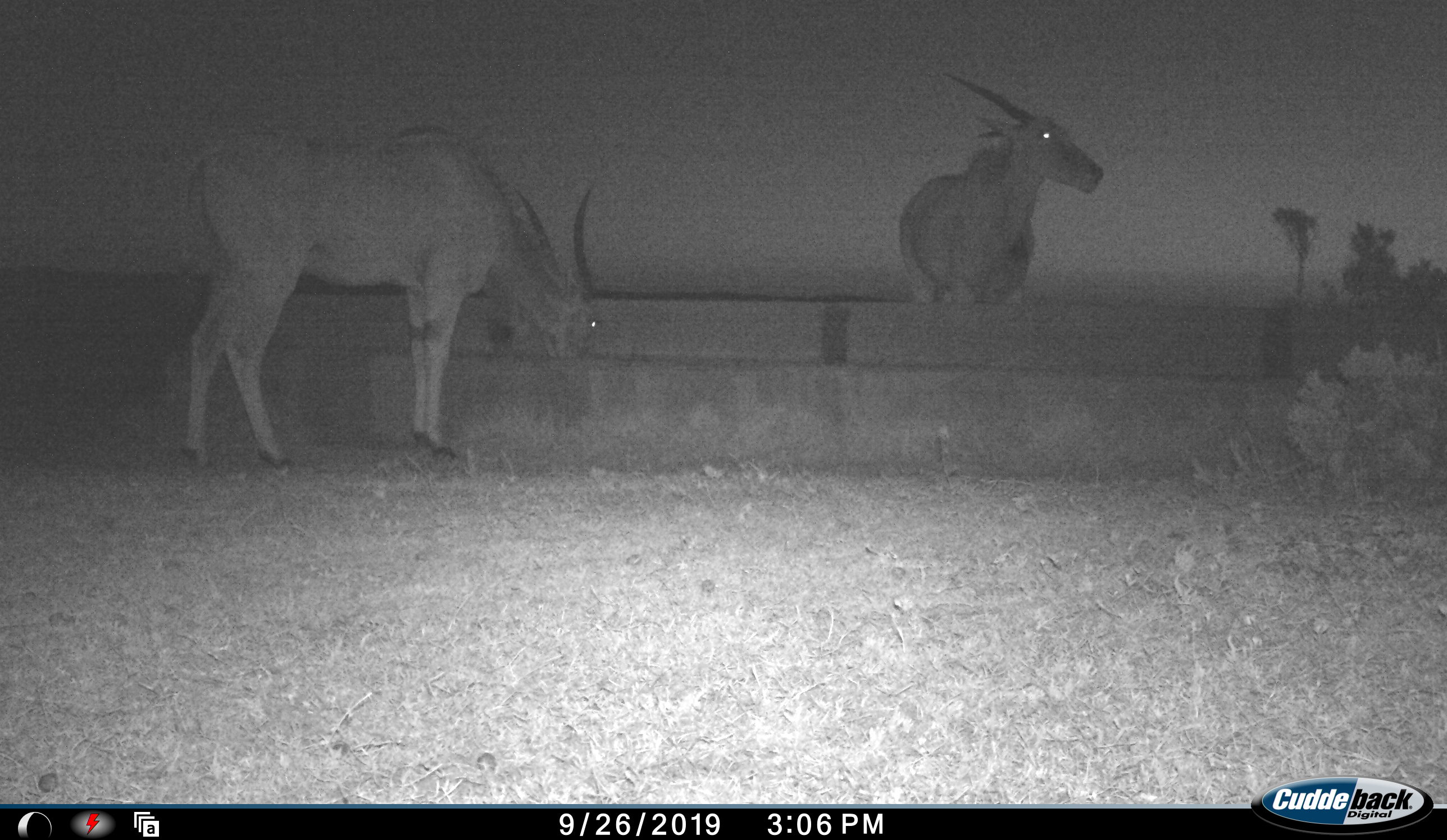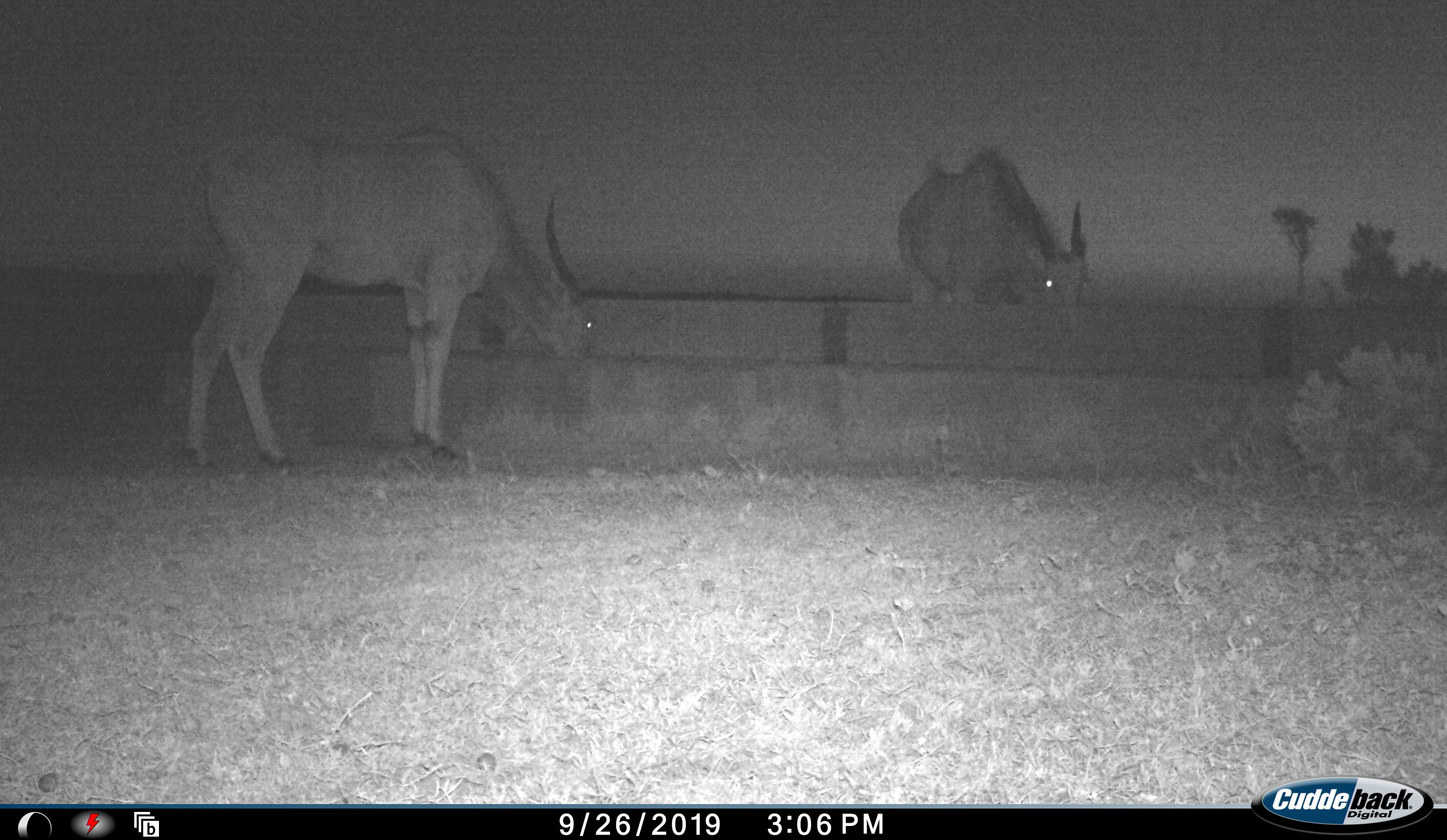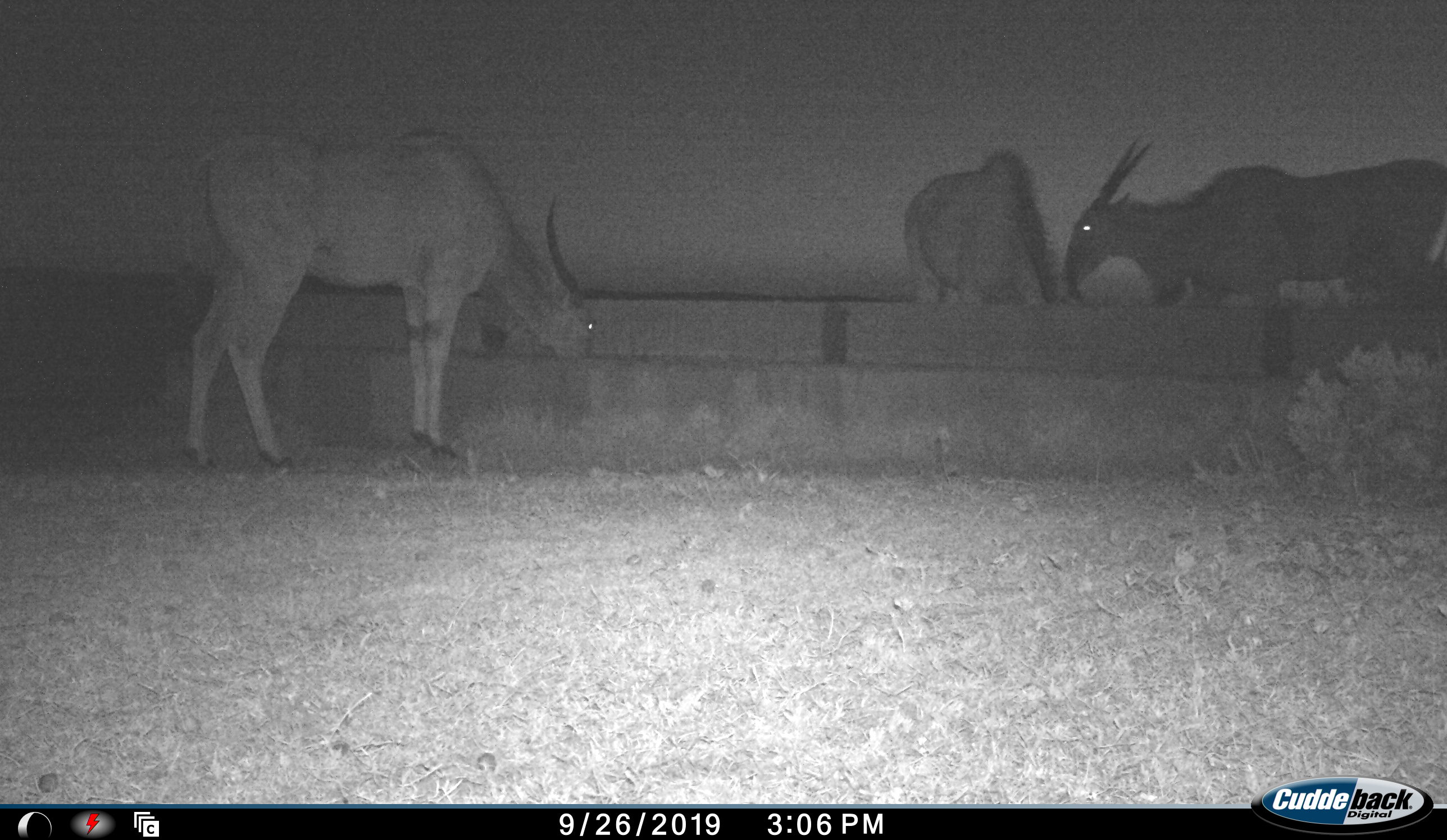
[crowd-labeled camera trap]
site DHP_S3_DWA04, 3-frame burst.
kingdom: Animalia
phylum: Chordata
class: Mammalia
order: Artiodactyla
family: Bovidae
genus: Tragelaphus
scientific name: Tragelaphus oryx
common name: eland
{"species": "eland (Tragelaphus oryx)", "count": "3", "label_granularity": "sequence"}